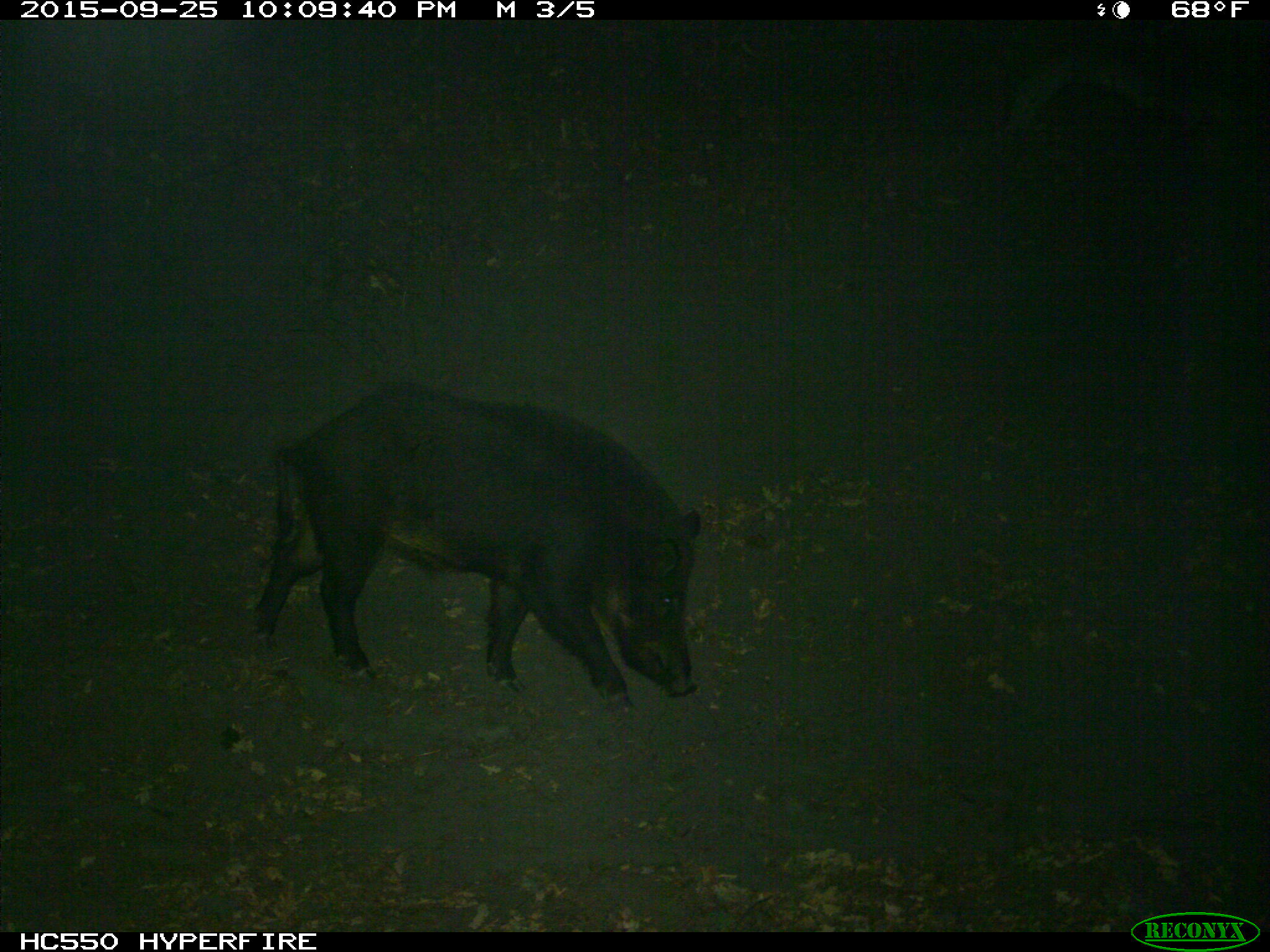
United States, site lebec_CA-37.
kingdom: Animalia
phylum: Chordata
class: Mammalia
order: Artiodactyla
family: Suidae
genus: Sus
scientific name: Sus scrofa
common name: wild boar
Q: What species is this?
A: Sus scrofa (wild boar).